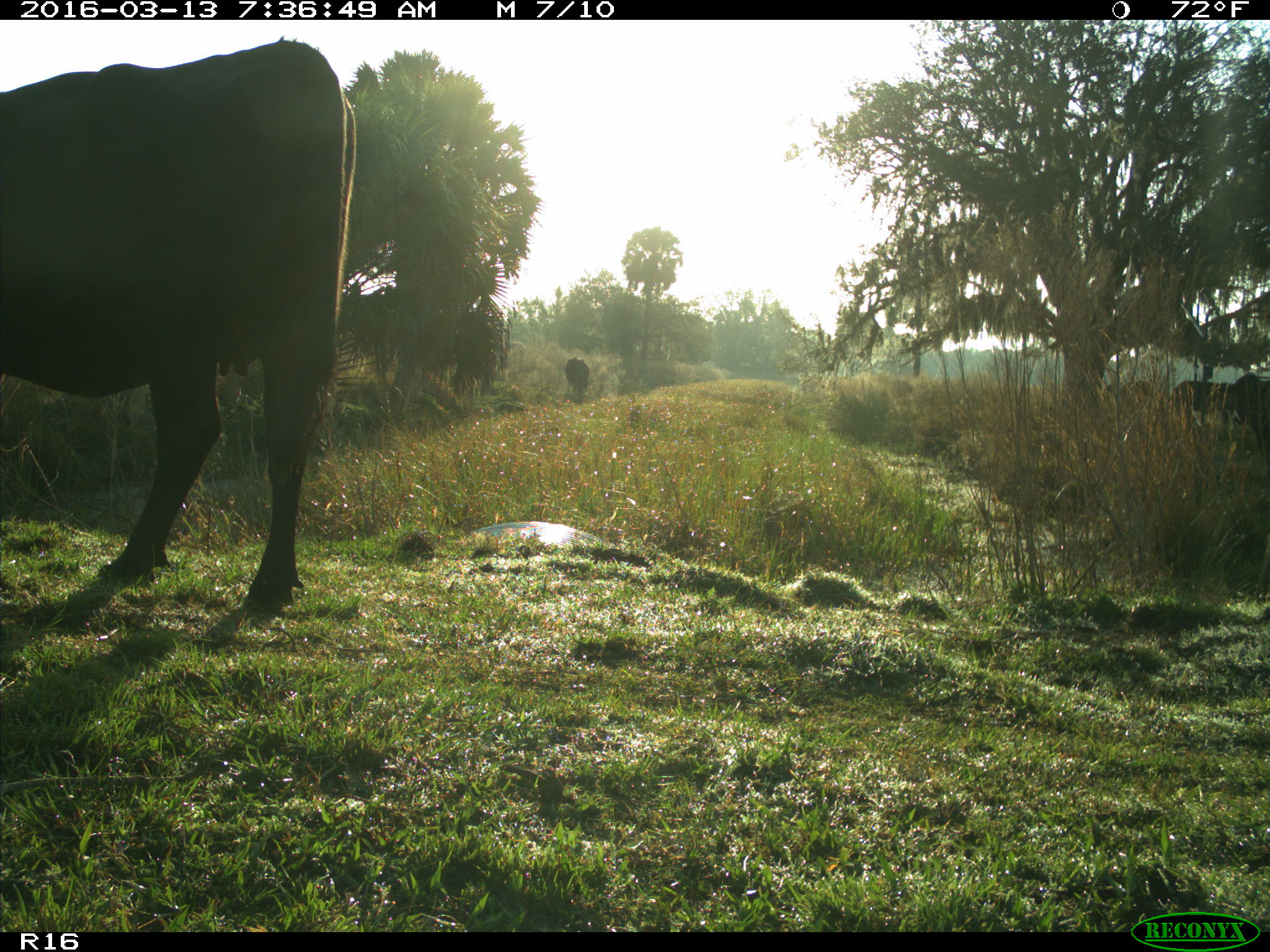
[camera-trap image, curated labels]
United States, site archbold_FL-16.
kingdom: Animalia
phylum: Chordata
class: Mammalia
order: Artiodactyla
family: Bovidae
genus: Bos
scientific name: Bos taurus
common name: domestic cow